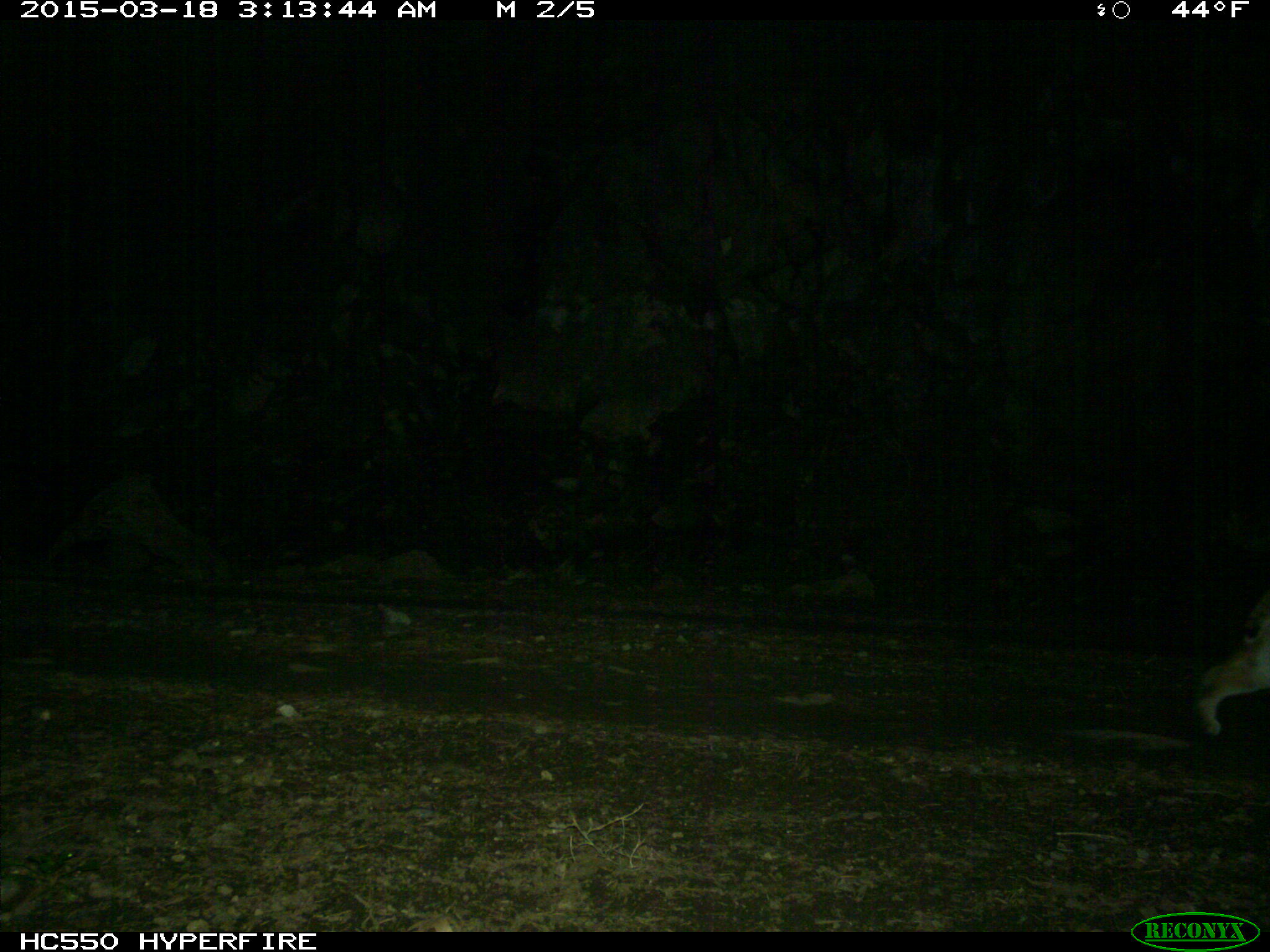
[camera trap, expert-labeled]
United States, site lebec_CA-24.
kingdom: Animalia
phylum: Chordata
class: Mammalia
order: Carnivora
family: Felidae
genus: Lynx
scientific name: Lynx rufus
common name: bobcat